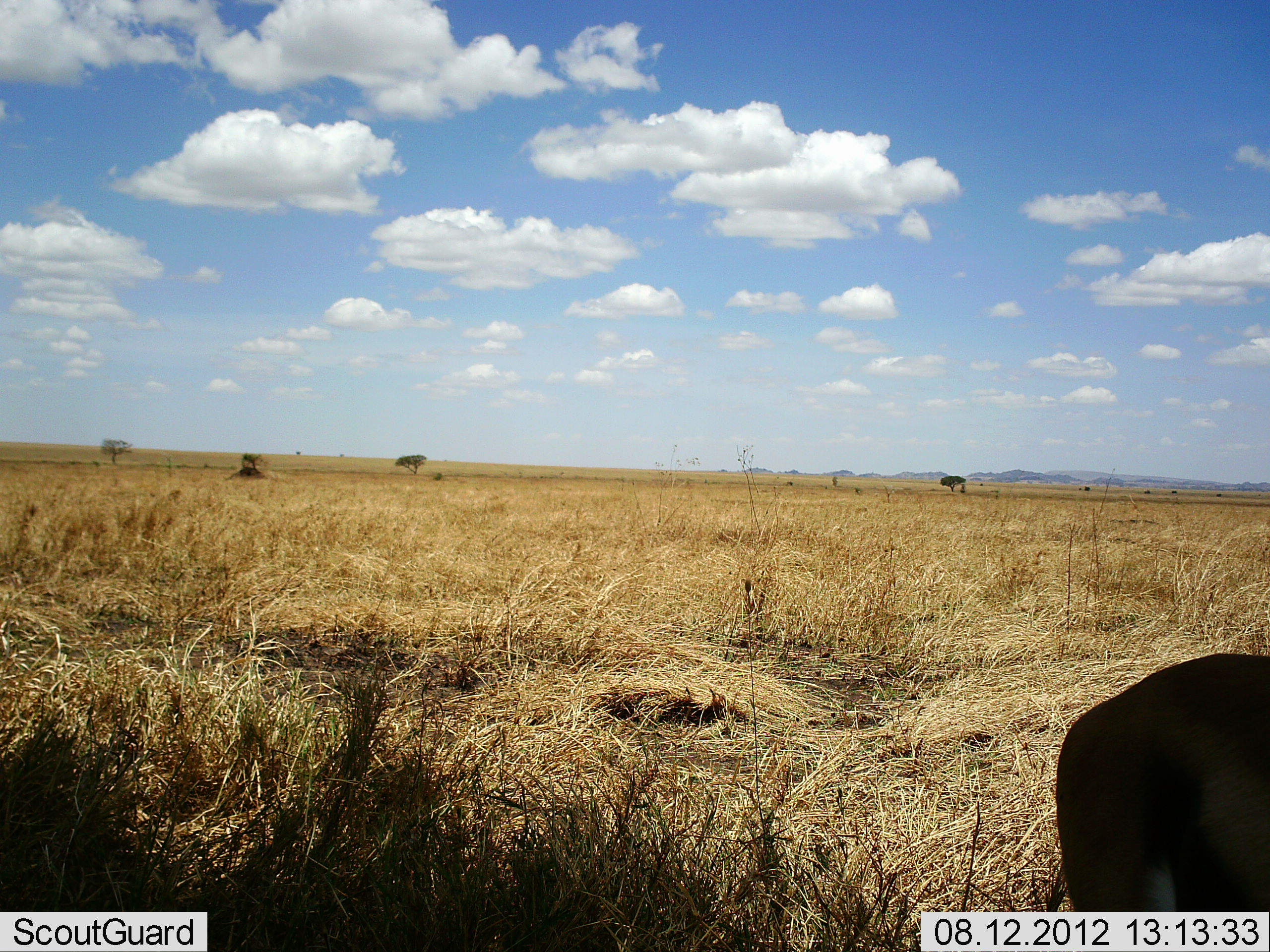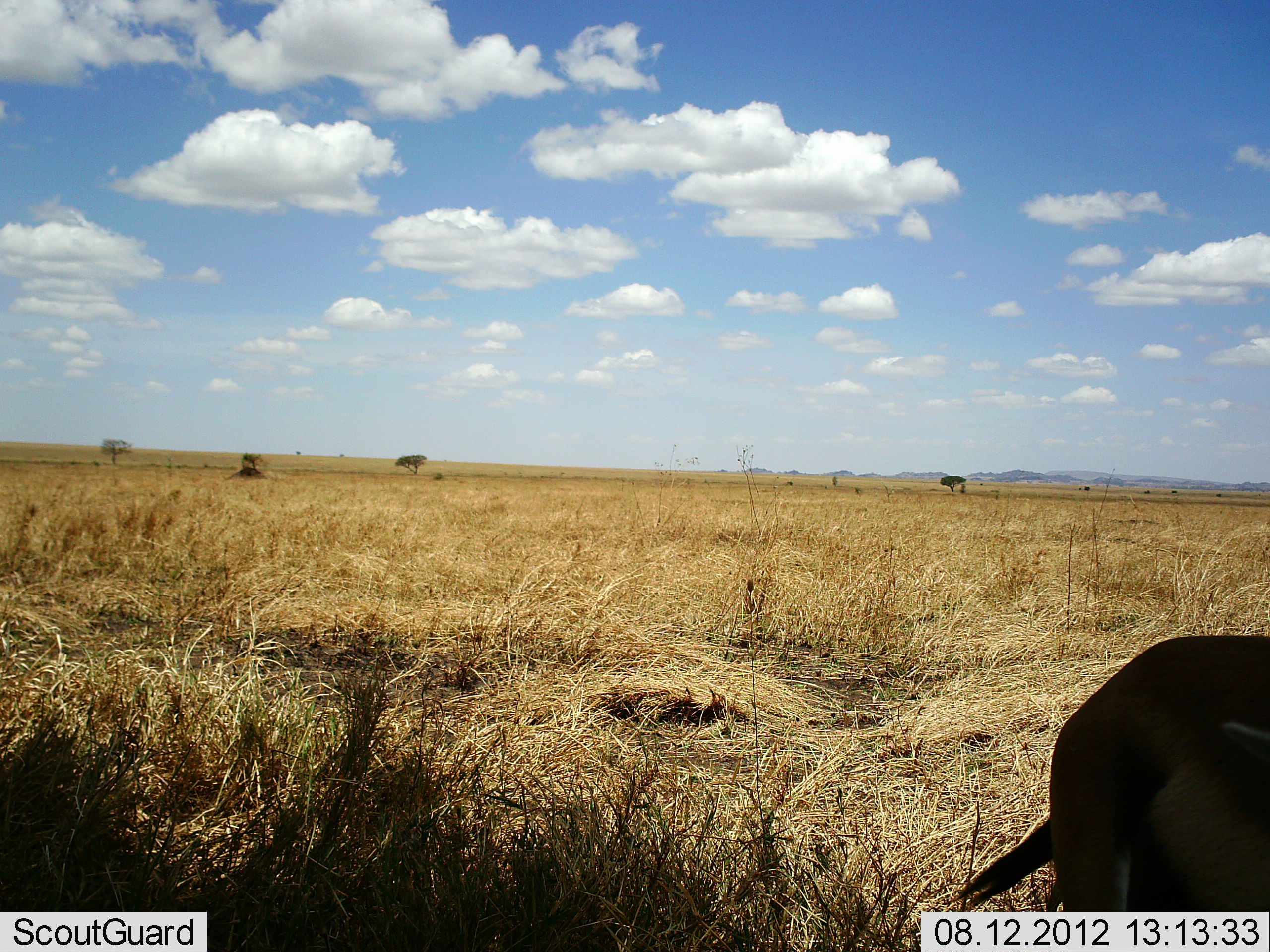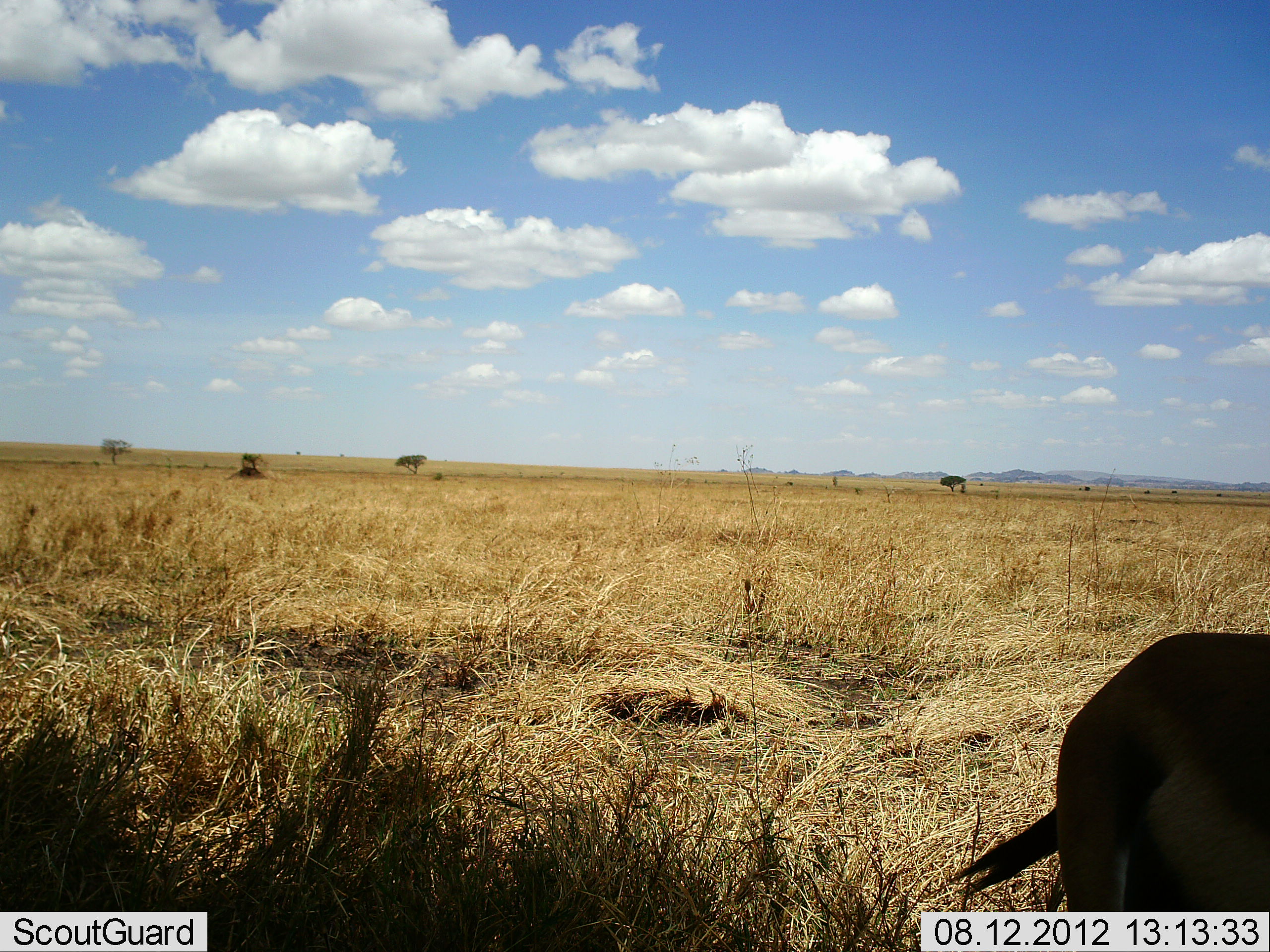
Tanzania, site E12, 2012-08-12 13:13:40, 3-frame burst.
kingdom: Animalia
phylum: Chordata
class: Mammalia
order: Artiodactyla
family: Bovidae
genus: Eudorcas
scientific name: Eudorcas thomsonii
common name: thomson's gazelle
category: gazellethomsons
Gazellethomsons (thomson's gazelle) (Eudorcas thomsonii), count 1. Behavior (volunteer vote fractions): standing 90%, resting 10%, moving 0%, interacting 0%. Young present (vote fraction): 0%. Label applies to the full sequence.